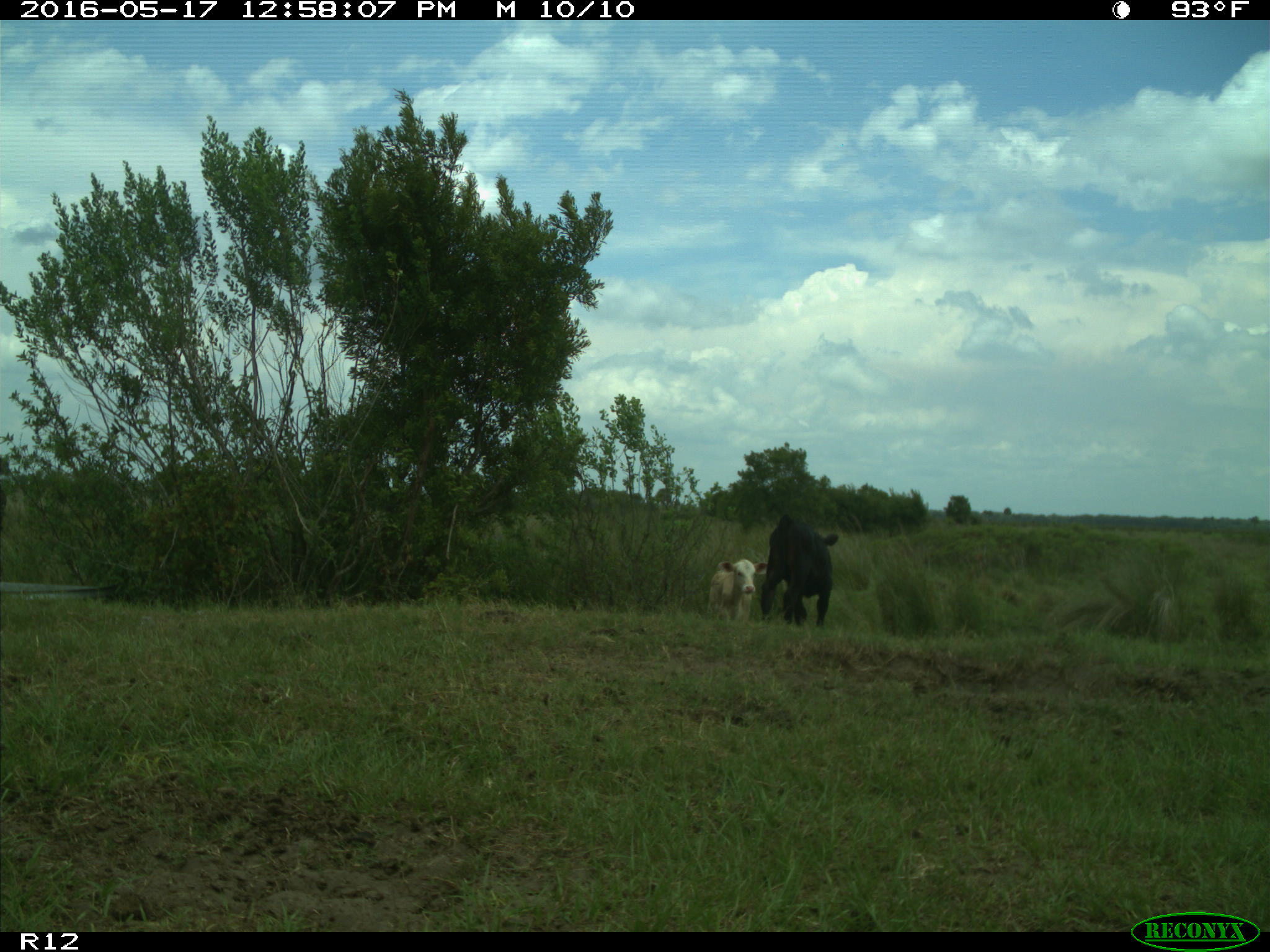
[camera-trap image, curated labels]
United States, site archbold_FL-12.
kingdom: Animalia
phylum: Chordata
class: Mammalia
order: Artiodactyla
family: Bovidae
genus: Bos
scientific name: Bos taurus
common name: domestic cow